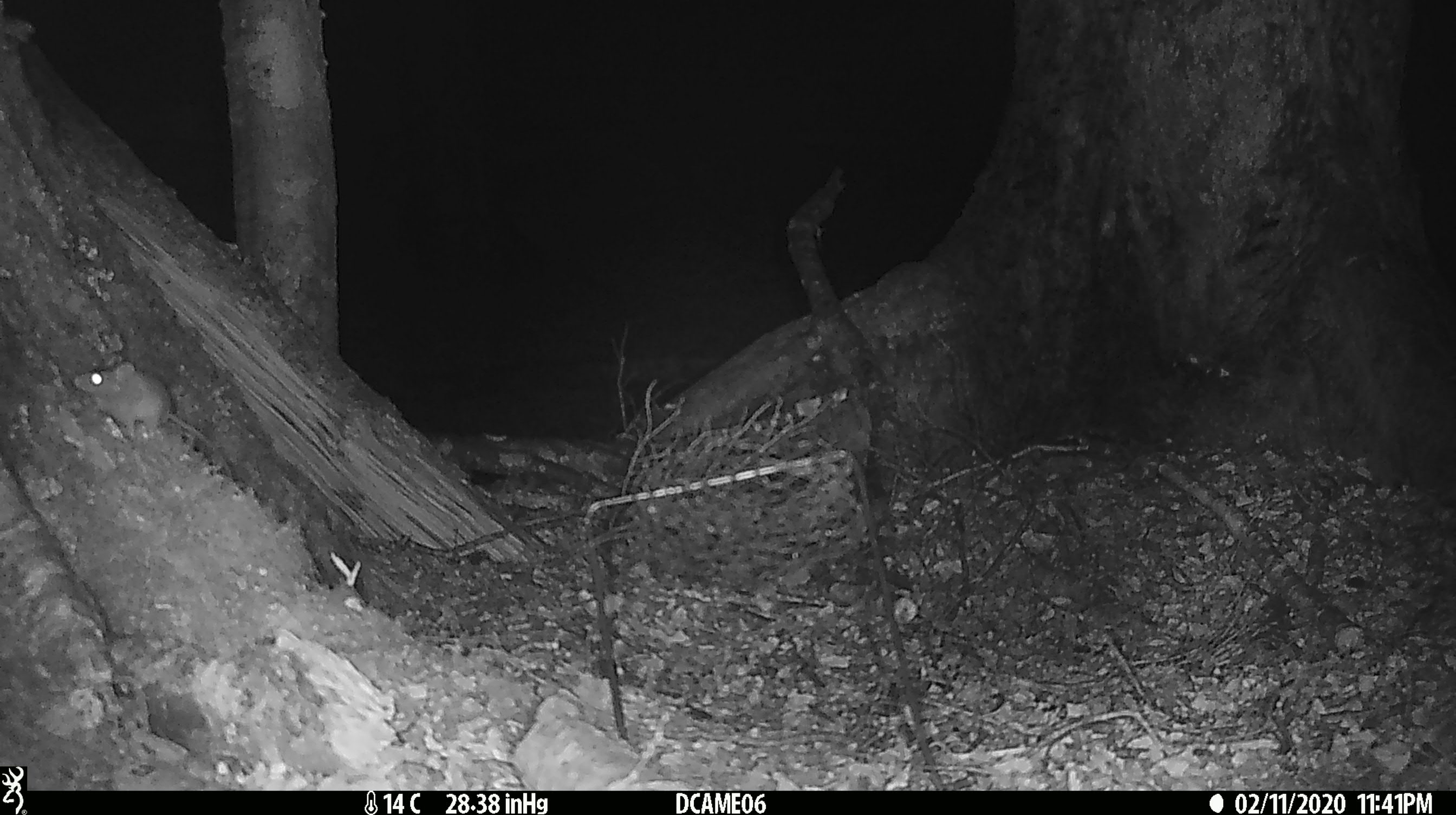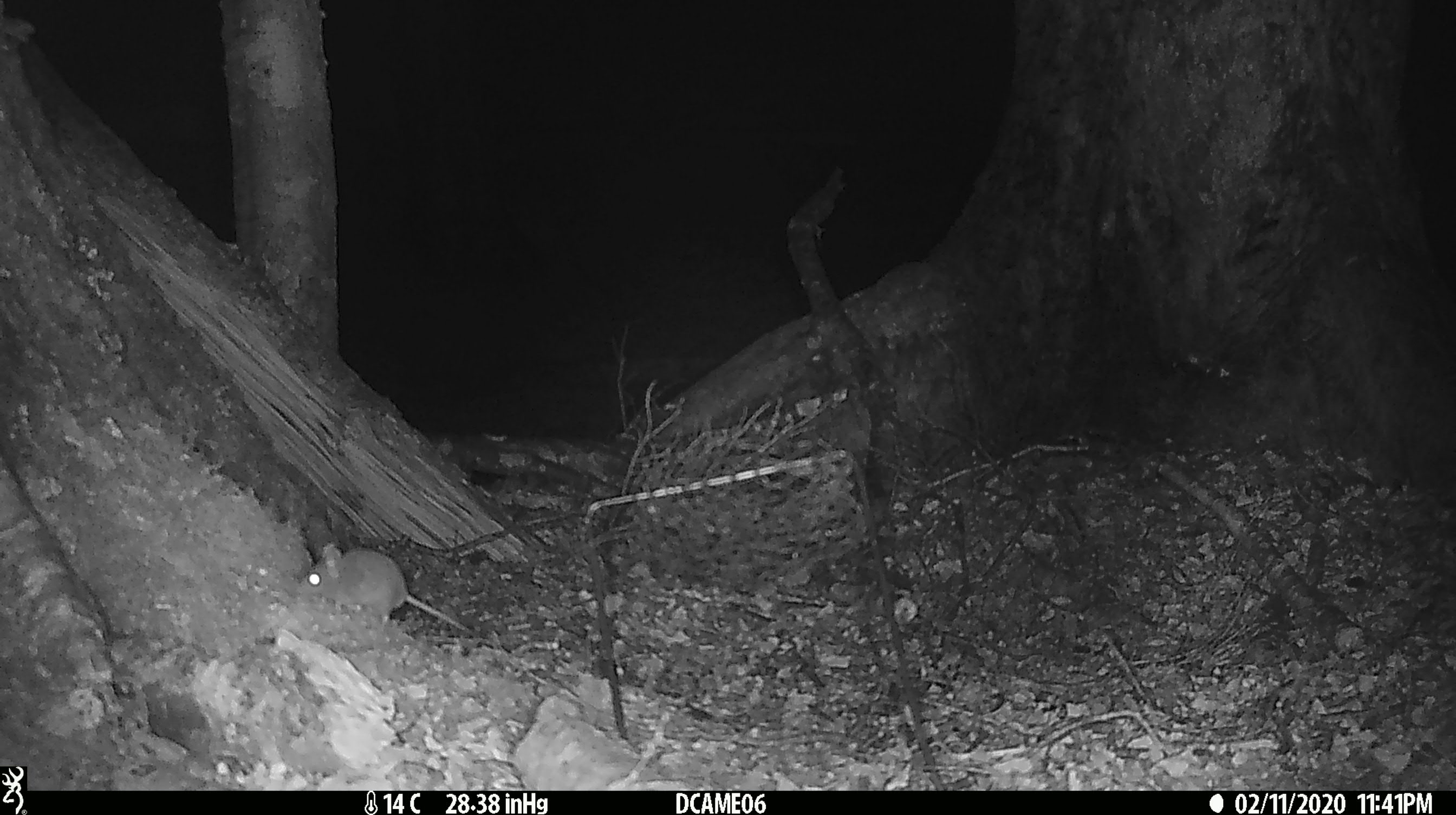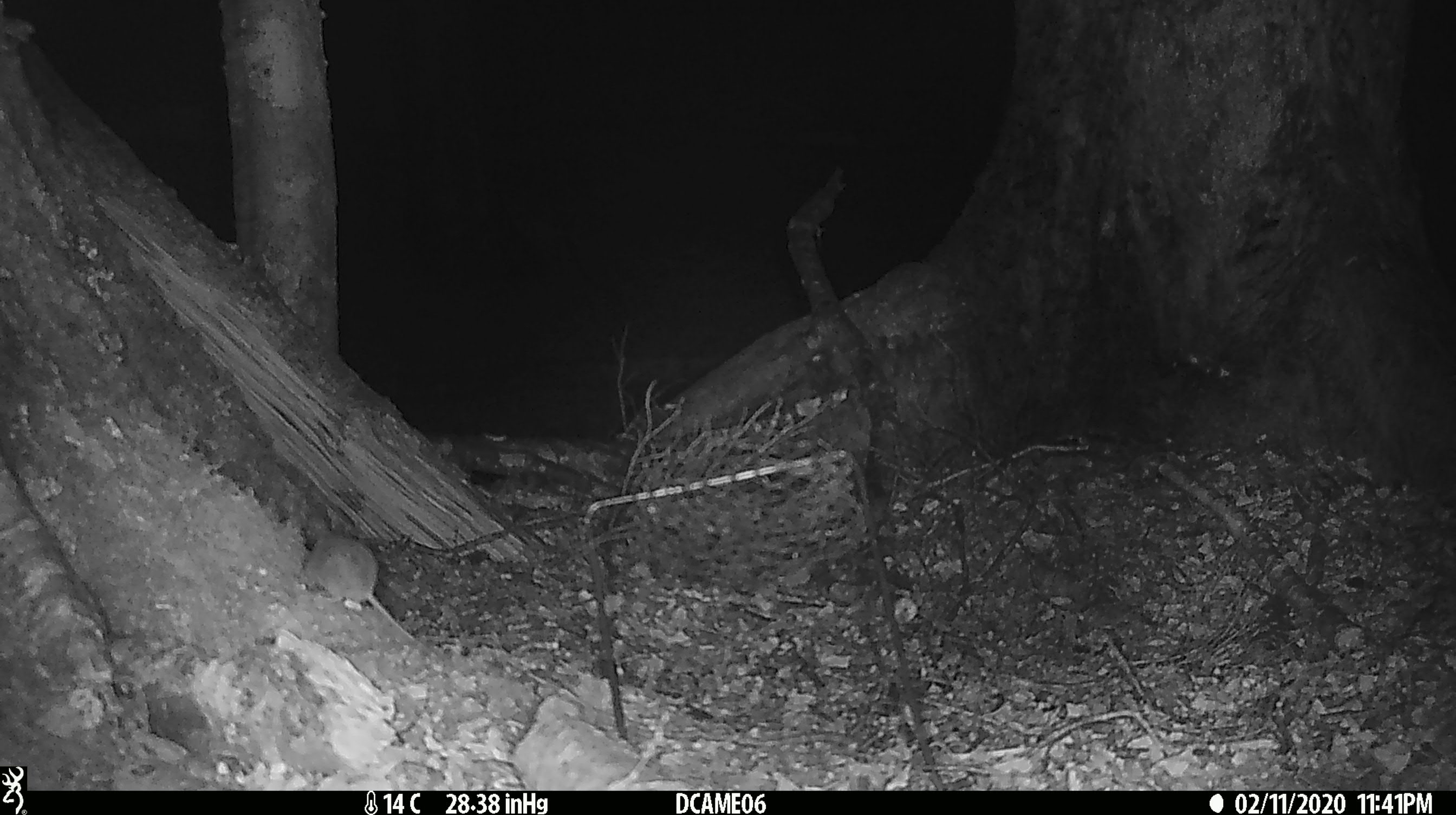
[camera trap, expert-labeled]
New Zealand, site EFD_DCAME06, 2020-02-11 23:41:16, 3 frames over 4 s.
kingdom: Animalia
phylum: Chordata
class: Mammalia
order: Rodentia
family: Muridae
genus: Mus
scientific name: Mus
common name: mouse